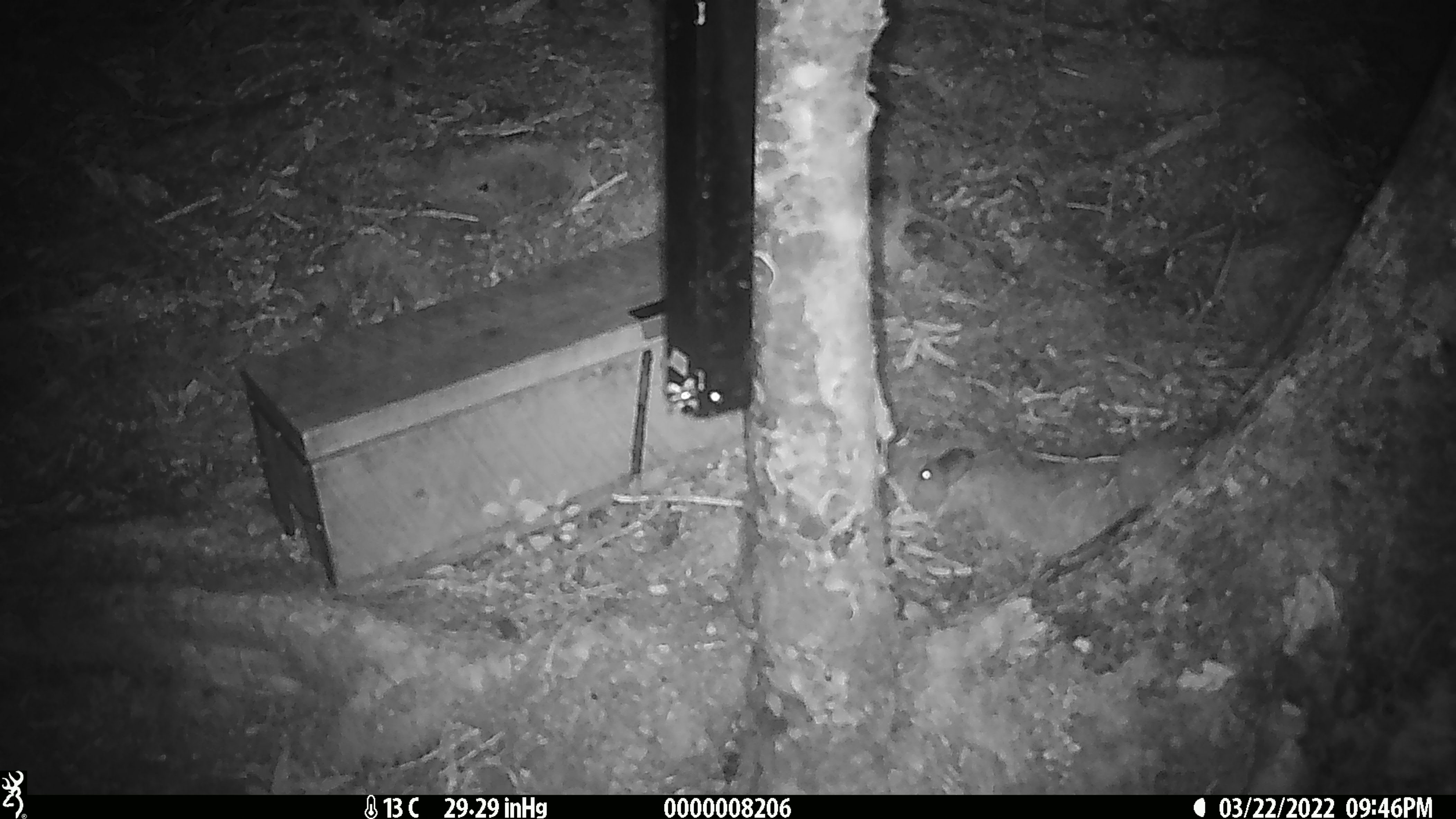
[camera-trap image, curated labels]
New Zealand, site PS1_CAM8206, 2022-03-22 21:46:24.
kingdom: Animalia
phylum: Chordata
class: Mammalia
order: Rodentia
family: Muridae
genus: Mus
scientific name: Mus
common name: mouse